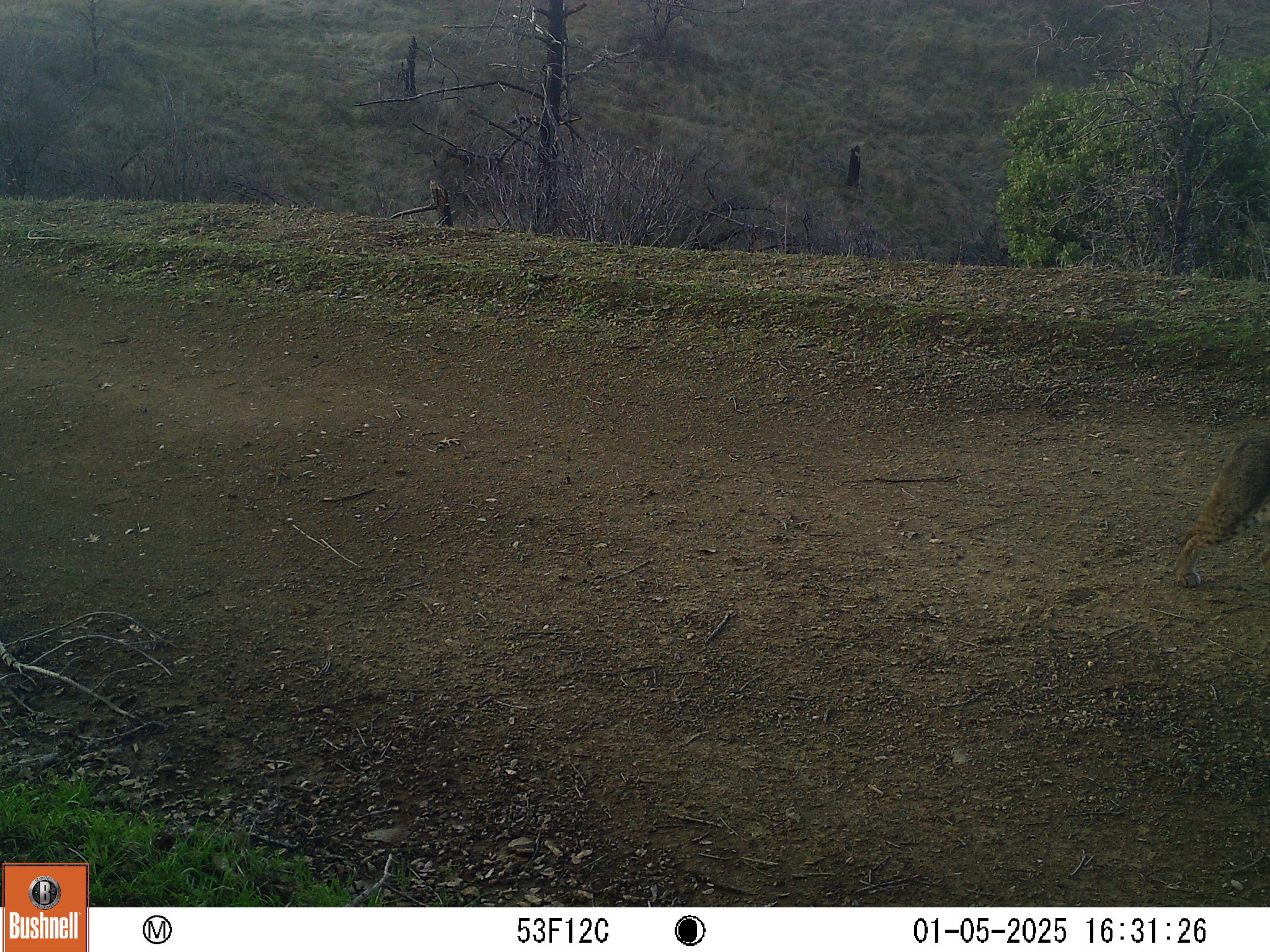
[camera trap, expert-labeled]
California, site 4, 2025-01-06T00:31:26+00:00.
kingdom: Animalia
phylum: Chordata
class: Mammalia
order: Carnivora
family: Felidae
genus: Lynx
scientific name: Lynx rufus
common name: bobcat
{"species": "bobcat (Lynx rufus)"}